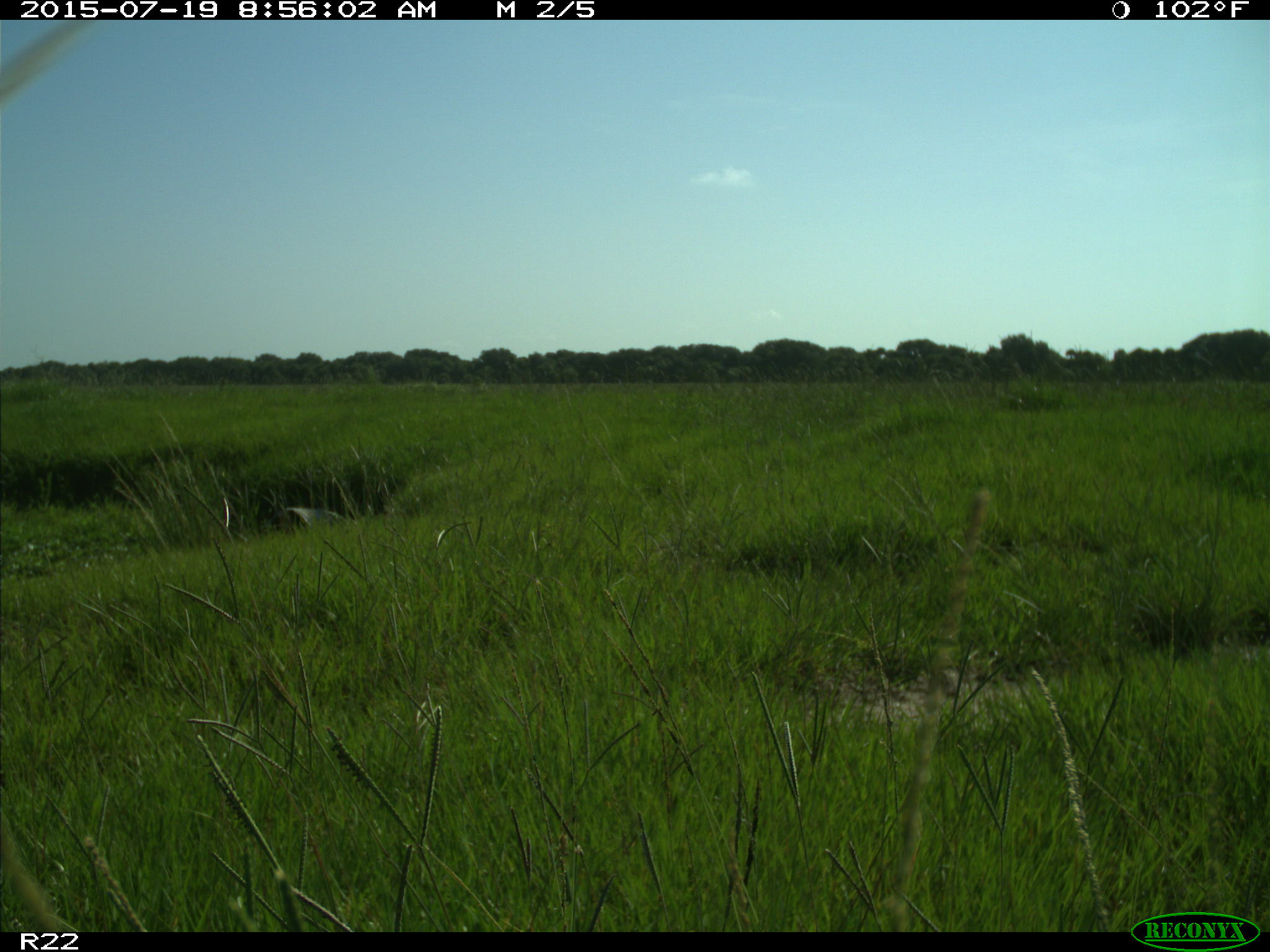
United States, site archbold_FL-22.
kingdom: Animalia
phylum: Chordata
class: Mammalia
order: Artiodactyla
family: Bovidae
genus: Bos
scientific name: Bos taurus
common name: domestic cow